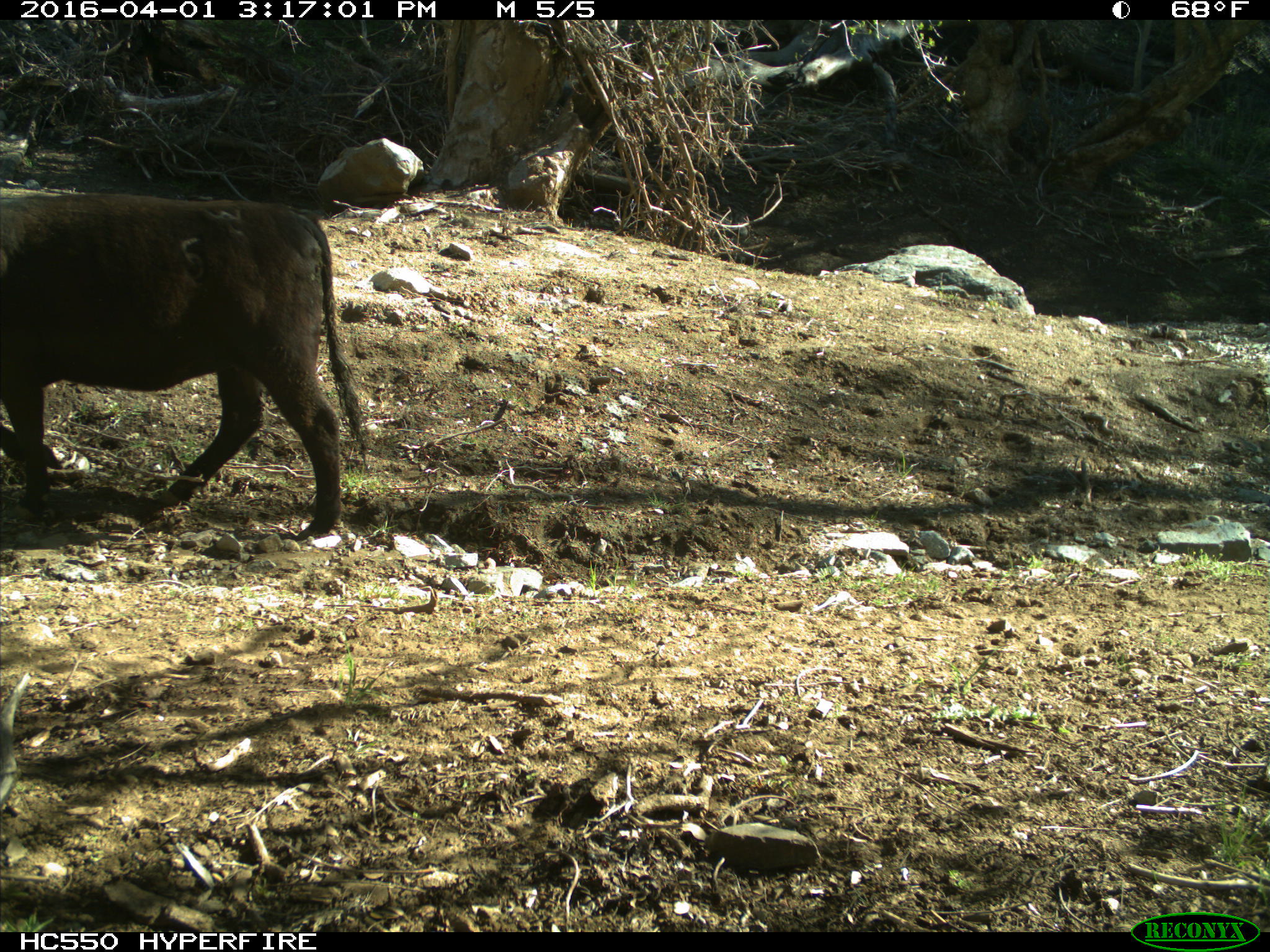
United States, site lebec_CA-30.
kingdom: Animalia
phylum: Chordata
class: Mammalia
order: Artiodactyla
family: Bovidae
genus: Bos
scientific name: Bos taurus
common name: domestic cow